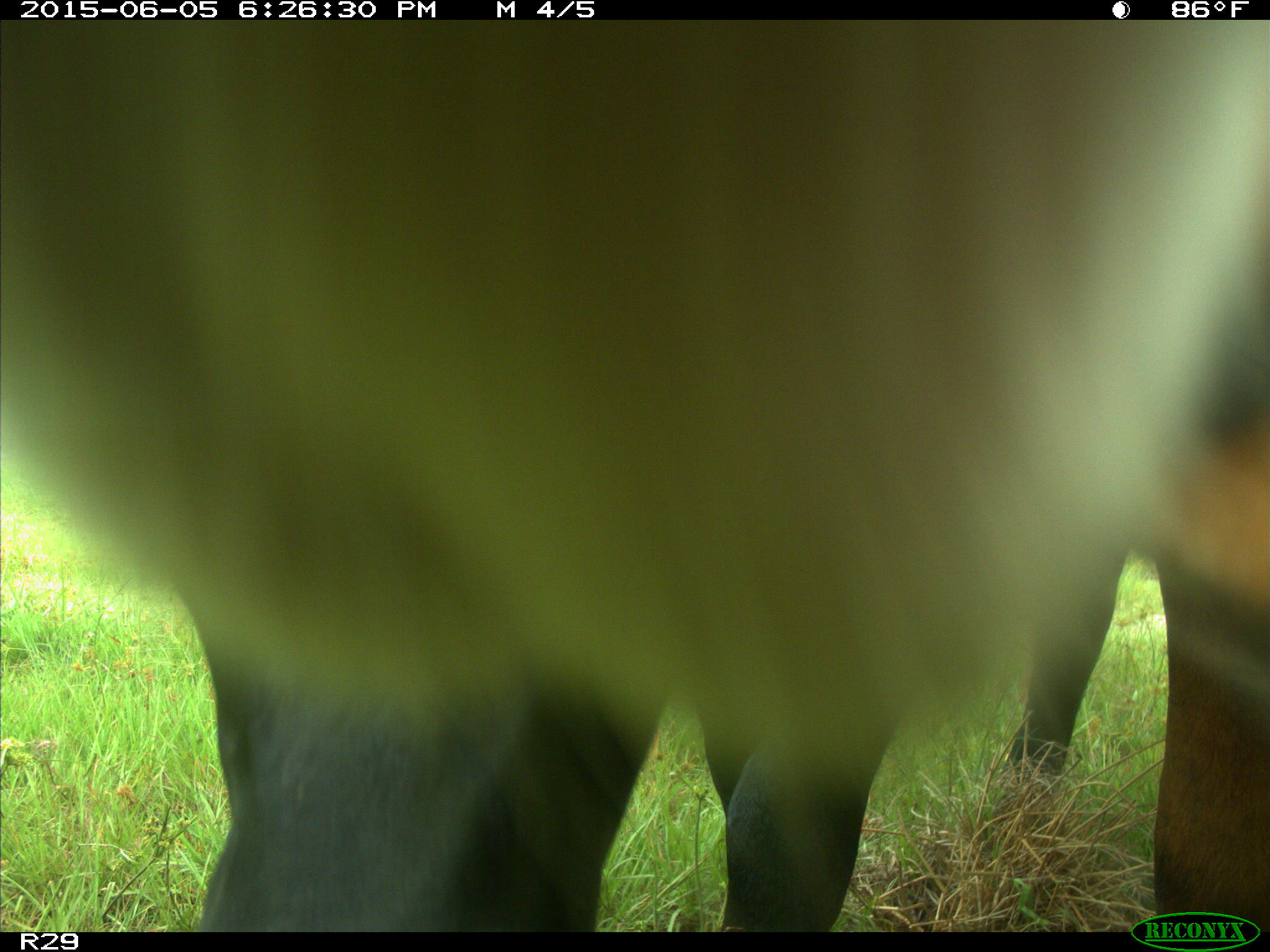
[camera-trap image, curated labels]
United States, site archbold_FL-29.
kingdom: Animalia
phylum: Chordata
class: Mammalia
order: Artiodactyla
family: Bovidae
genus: Bos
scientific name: Bos taurus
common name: domestic cow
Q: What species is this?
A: Bos taurus (domestic cow).